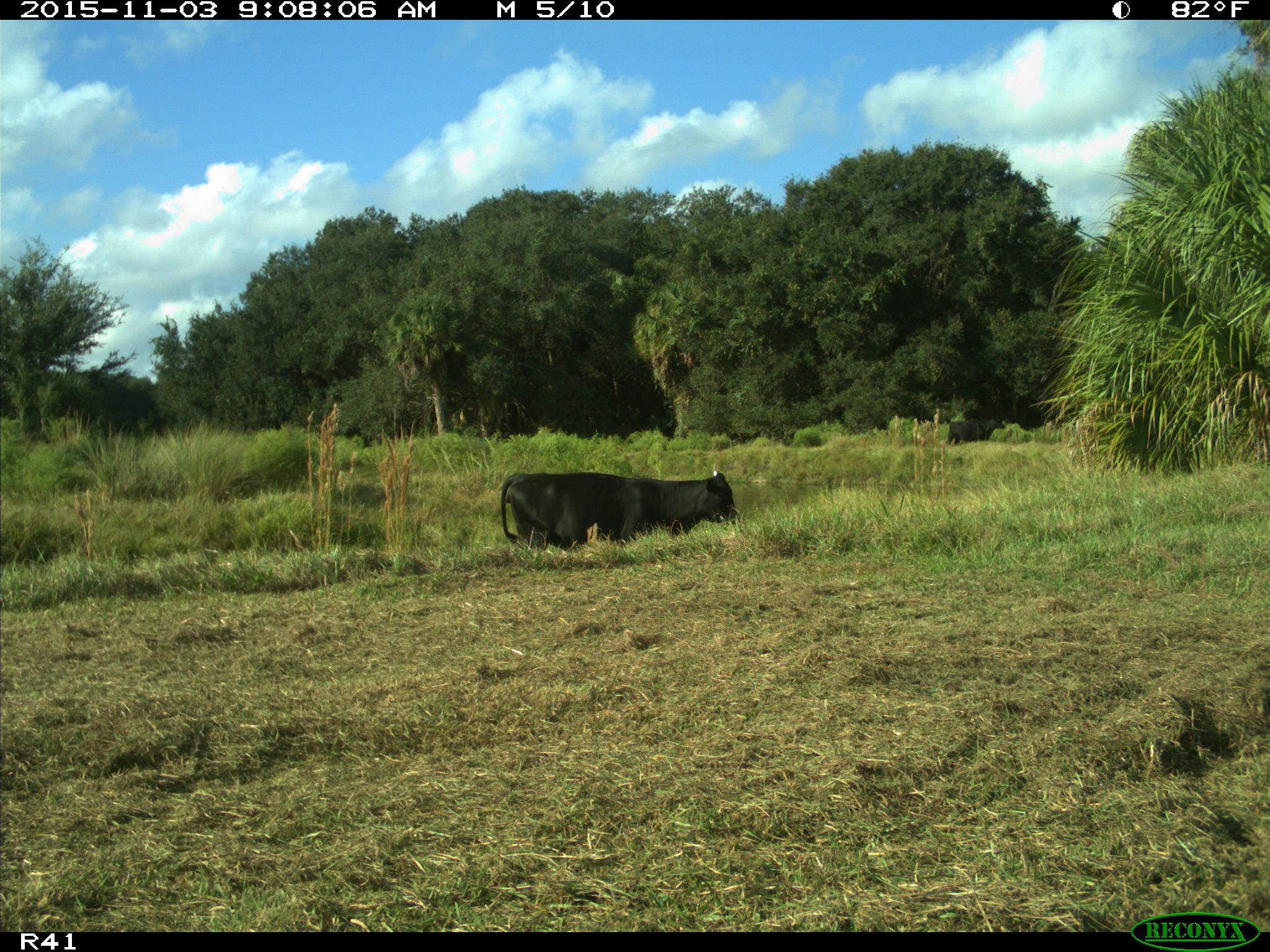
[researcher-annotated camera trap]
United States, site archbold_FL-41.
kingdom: Animalia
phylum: Chordata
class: Mammalia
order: Artiodactyla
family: Bovidae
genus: Bos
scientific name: Bos taurus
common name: domestic cow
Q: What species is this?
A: Bos taurus (domestic cow).